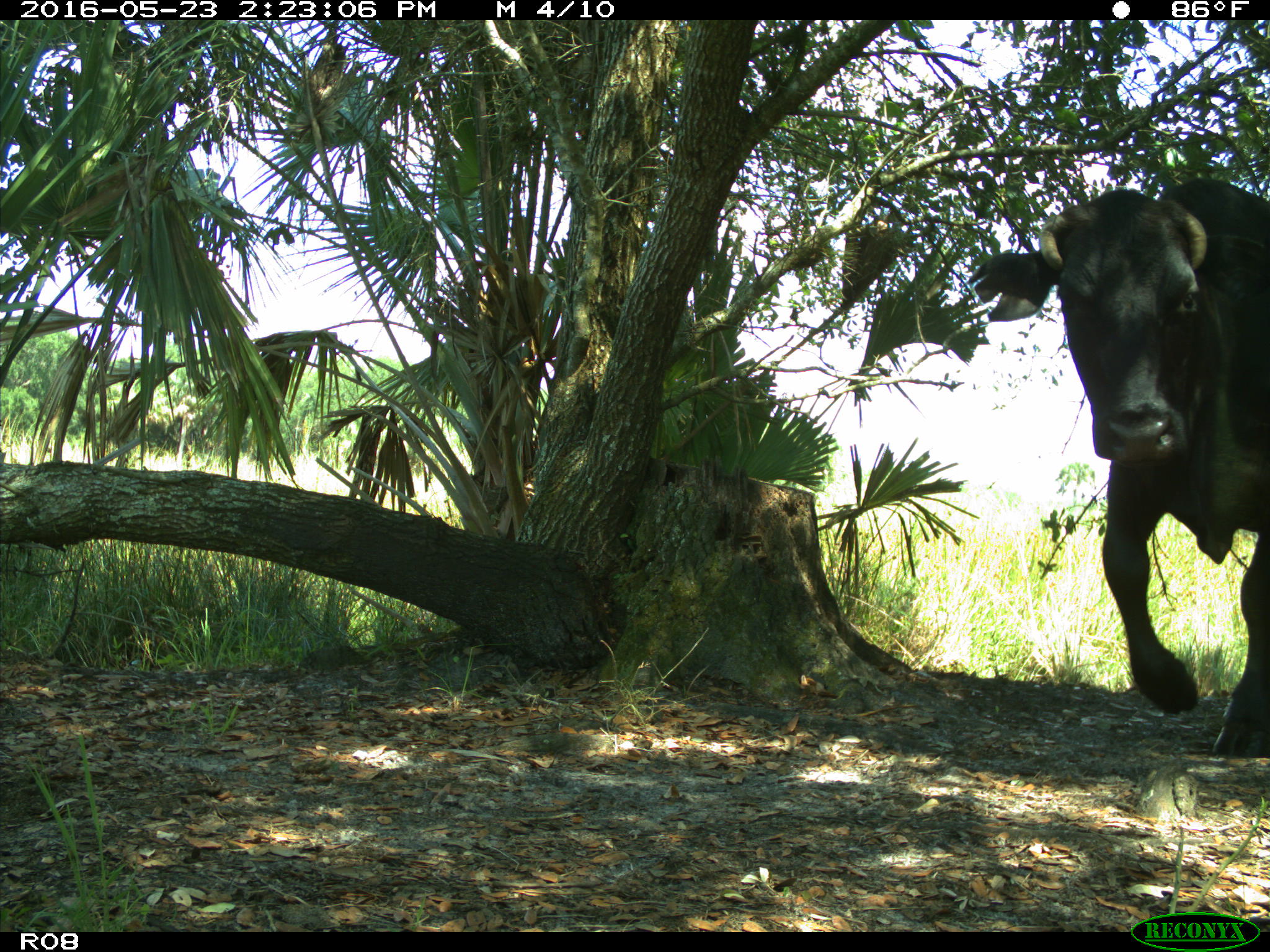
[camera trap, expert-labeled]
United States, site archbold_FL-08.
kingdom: Animalia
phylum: Chordata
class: Mammalia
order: Artiodactyla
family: Bovidae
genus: Bos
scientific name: Bos taurus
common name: domestic cow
Bos taurus (domestic cow).